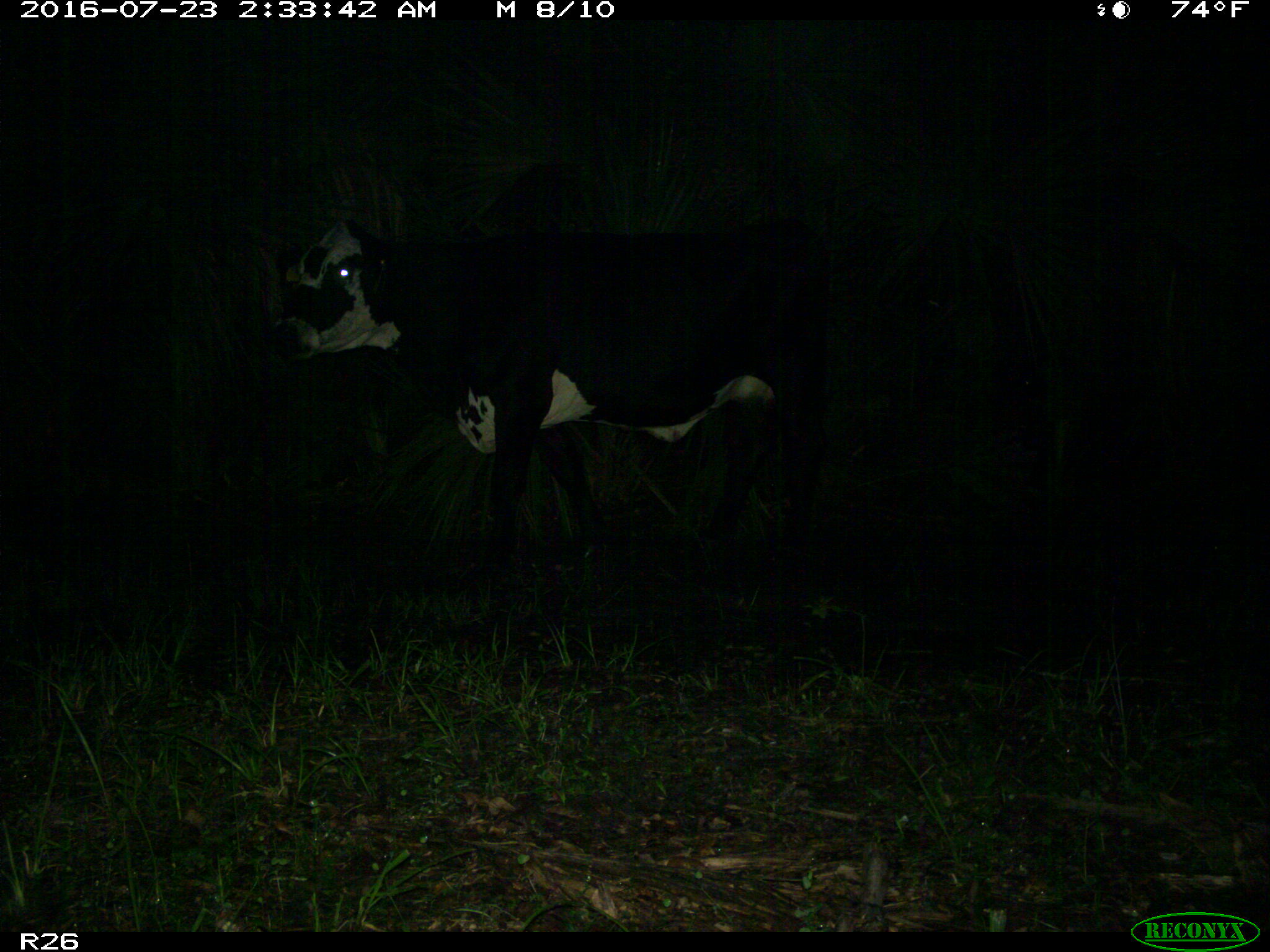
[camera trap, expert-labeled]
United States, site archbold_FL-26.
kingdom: Animalia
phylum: Chordata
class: Mammalia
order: Artiodactyla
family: Bovidae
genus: Bos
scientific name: Bos taurus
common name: domestic cow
Bos taurus (domestic cow).